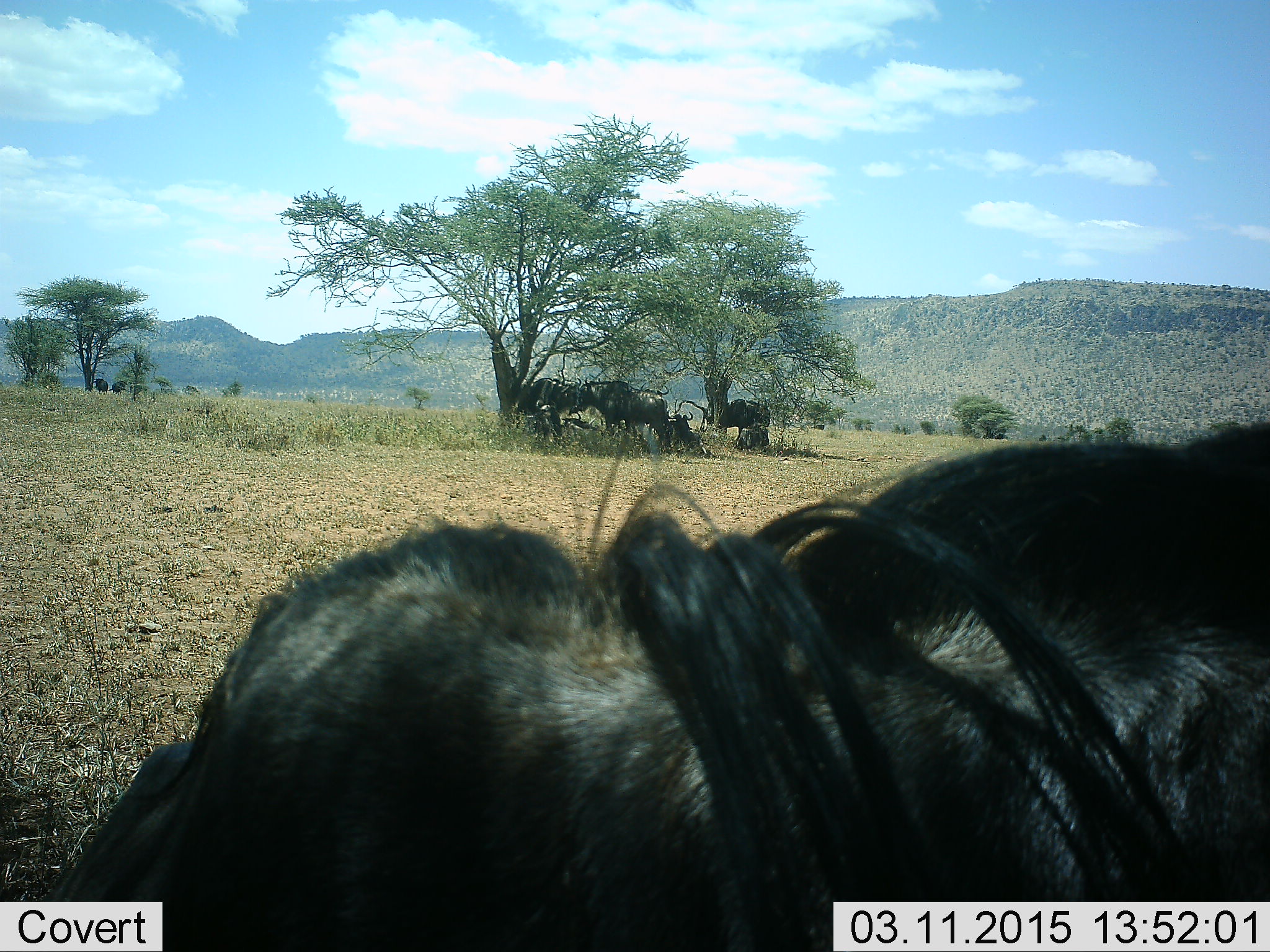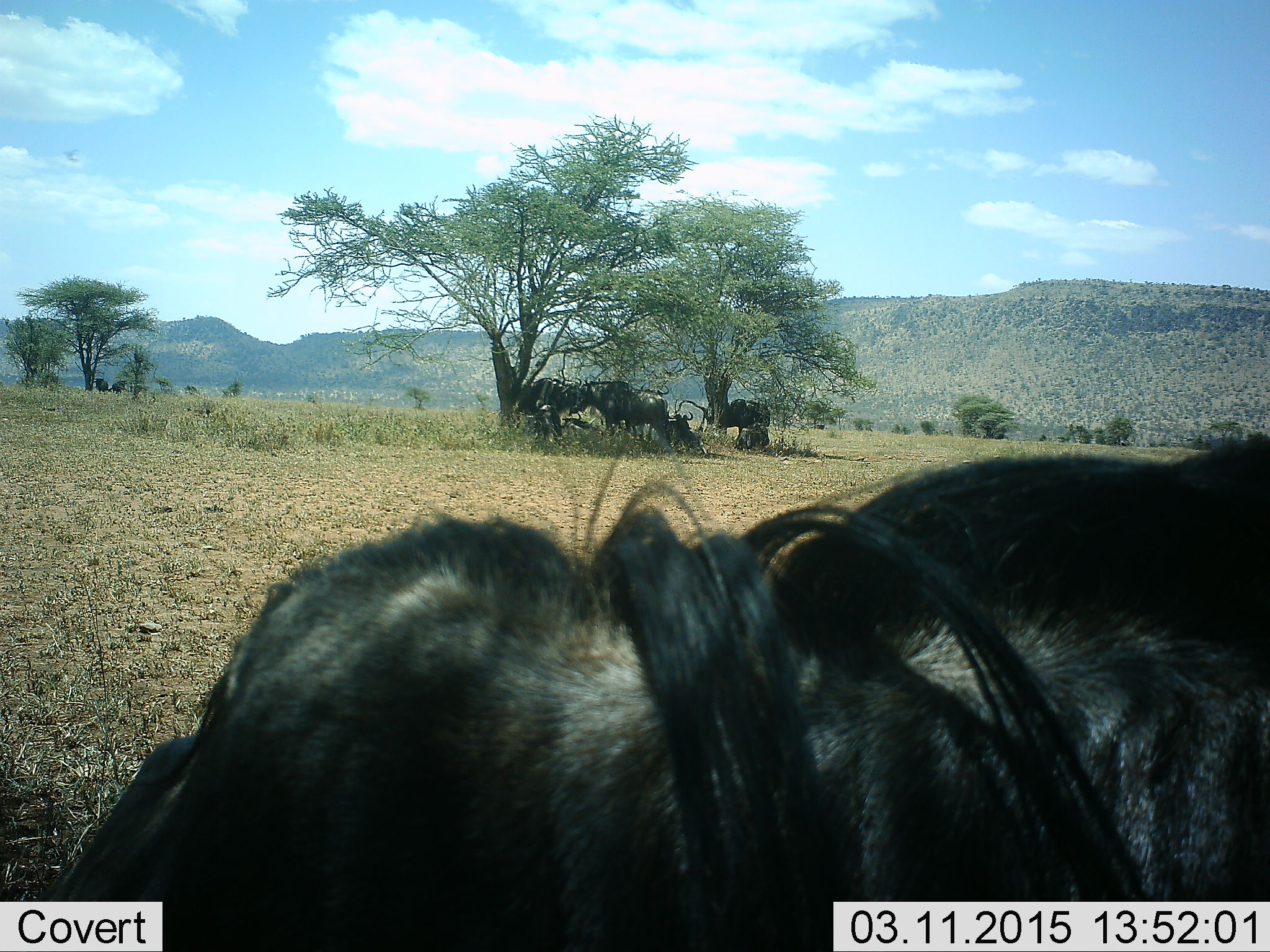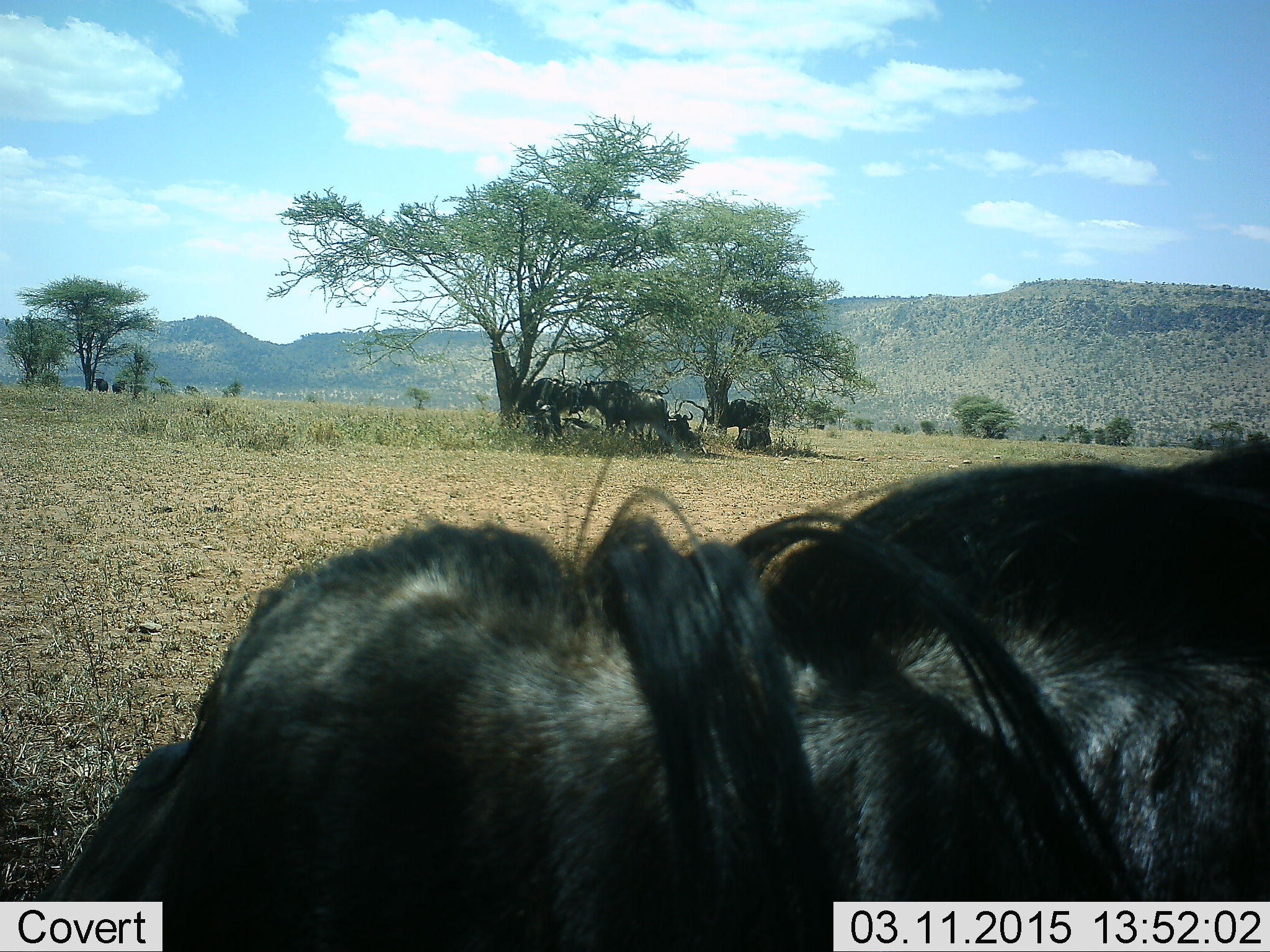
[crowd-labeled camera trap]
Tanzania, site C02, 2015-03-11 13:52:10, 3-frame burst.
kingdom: Animalia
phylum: Chordata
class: Mammalia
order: Artiodactyla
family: Bovidae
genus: Connochaetes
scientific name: Connochaetes taurinus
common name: blue wildebeest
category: wildebeest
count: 7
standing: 100%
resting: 80%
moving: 0%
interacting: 0%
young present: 0%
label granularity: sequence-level